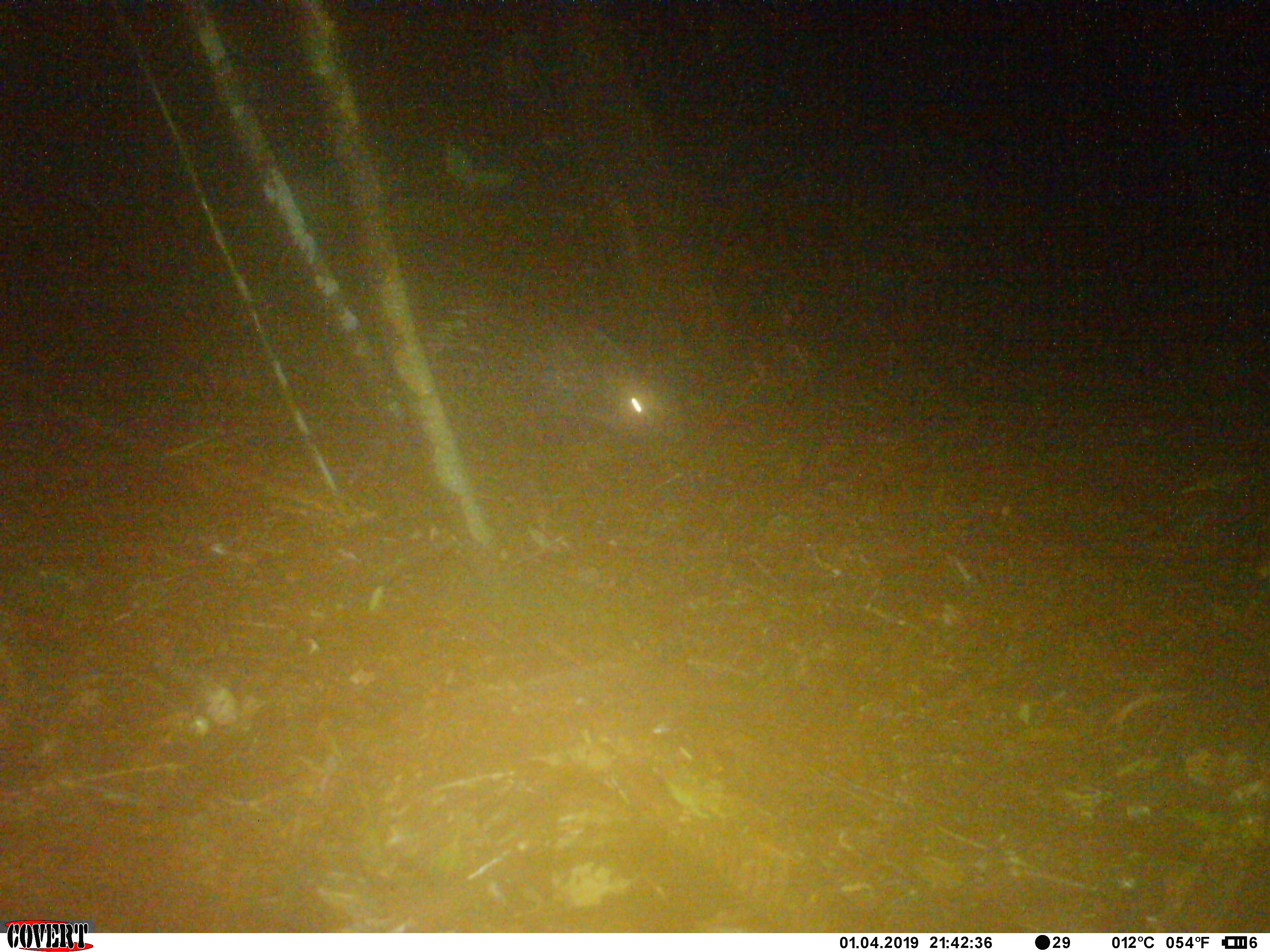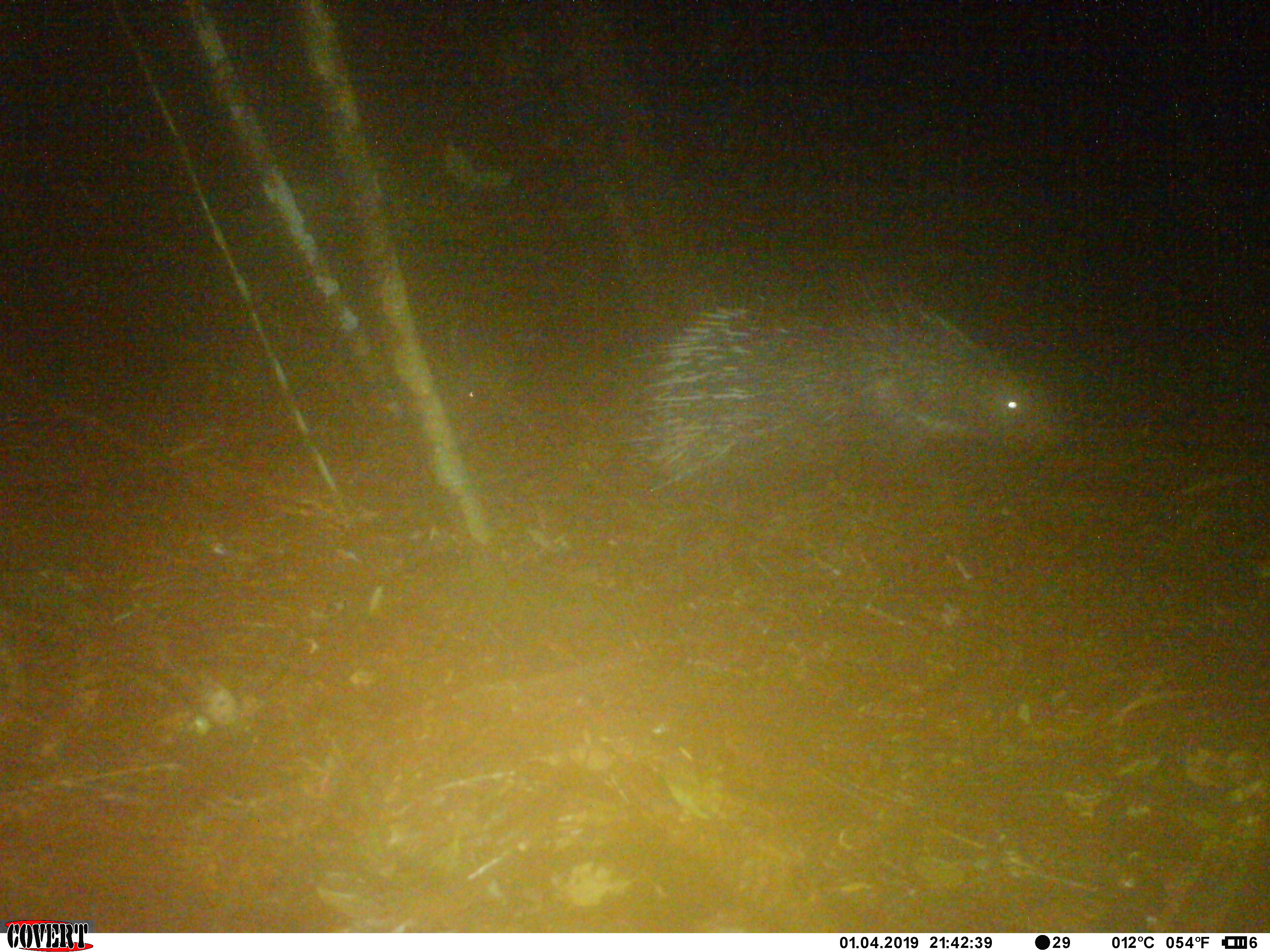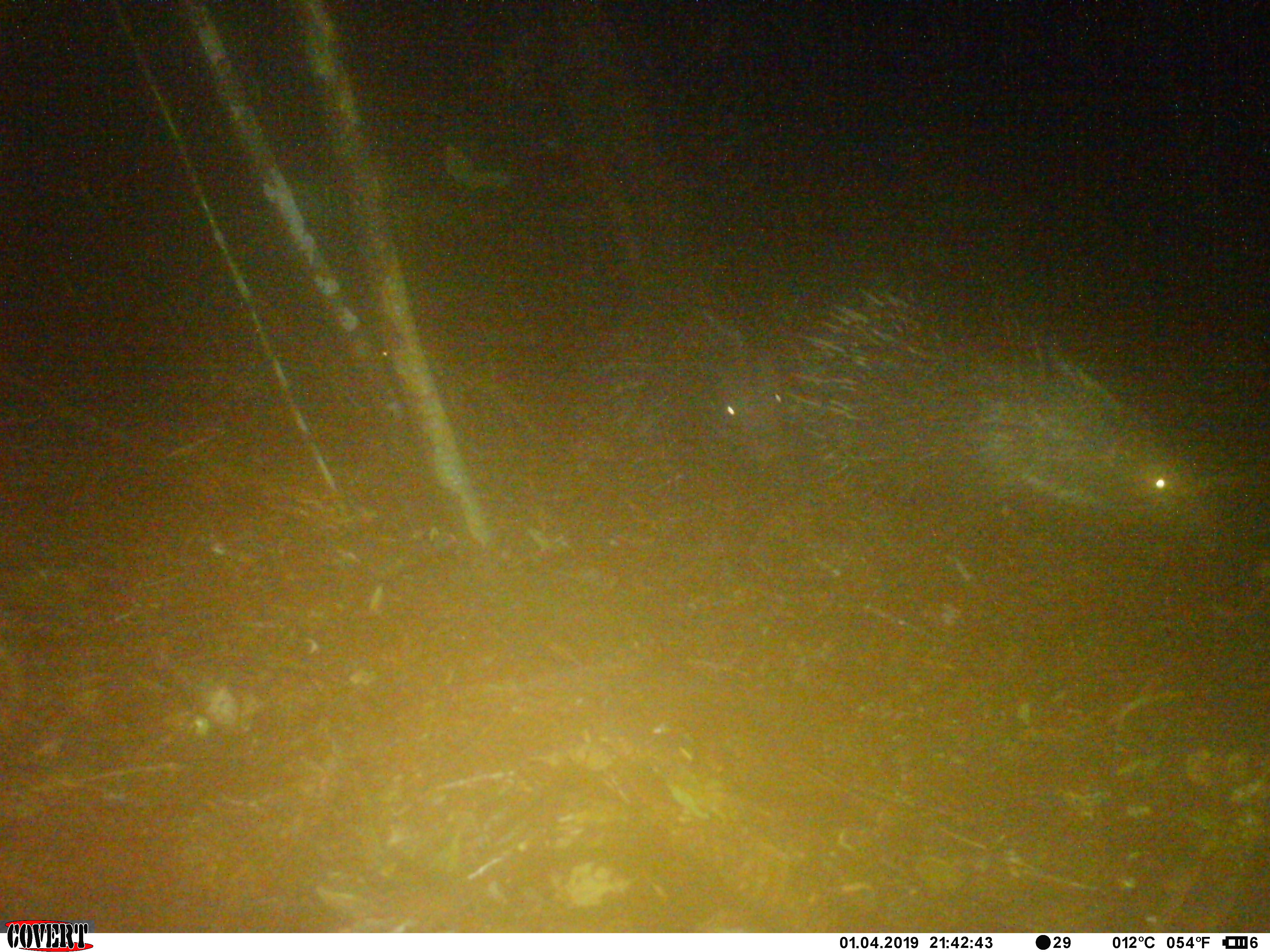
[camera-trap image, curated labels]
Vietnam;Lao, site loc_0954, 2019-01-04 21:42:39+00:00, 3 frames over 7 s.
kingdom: Animalia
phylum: Chordata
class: Mammalia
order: Rodentia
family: Hystricidae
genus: Hystrix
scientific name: Hystrix brachyura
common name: malayan porcupine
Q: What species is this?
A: Malayan porcupine (Hystrix brachyura).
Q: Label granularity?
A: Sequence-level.